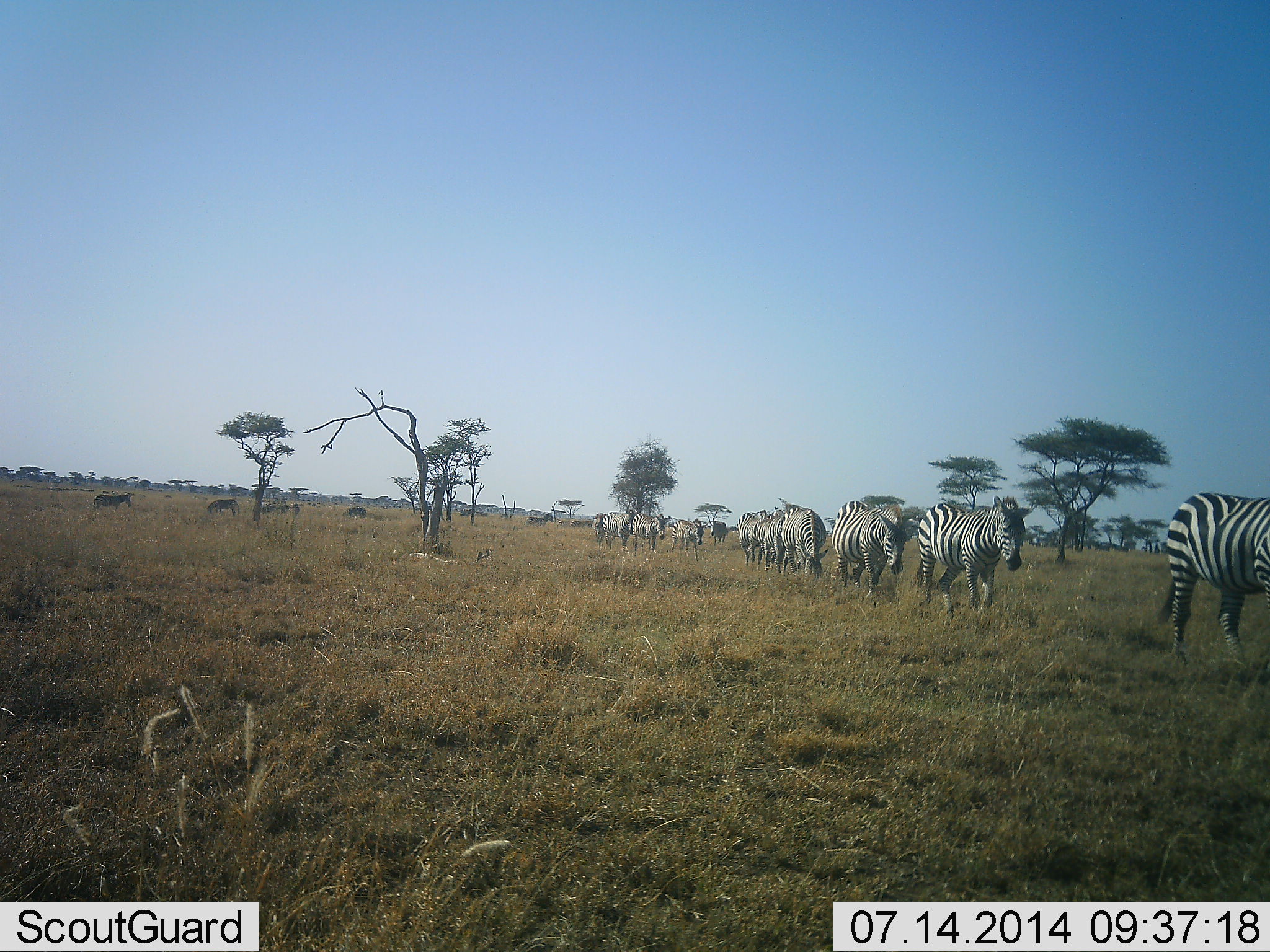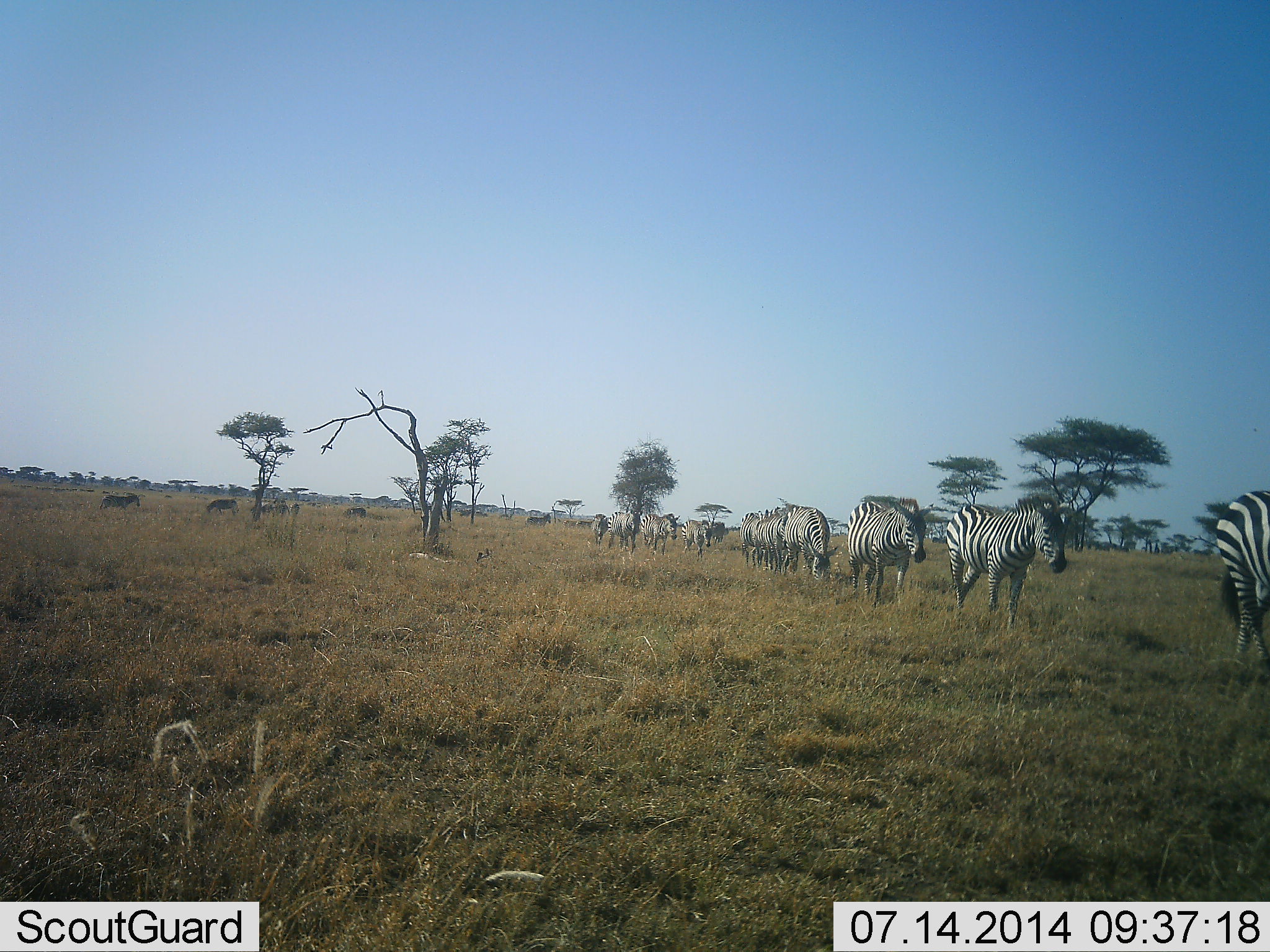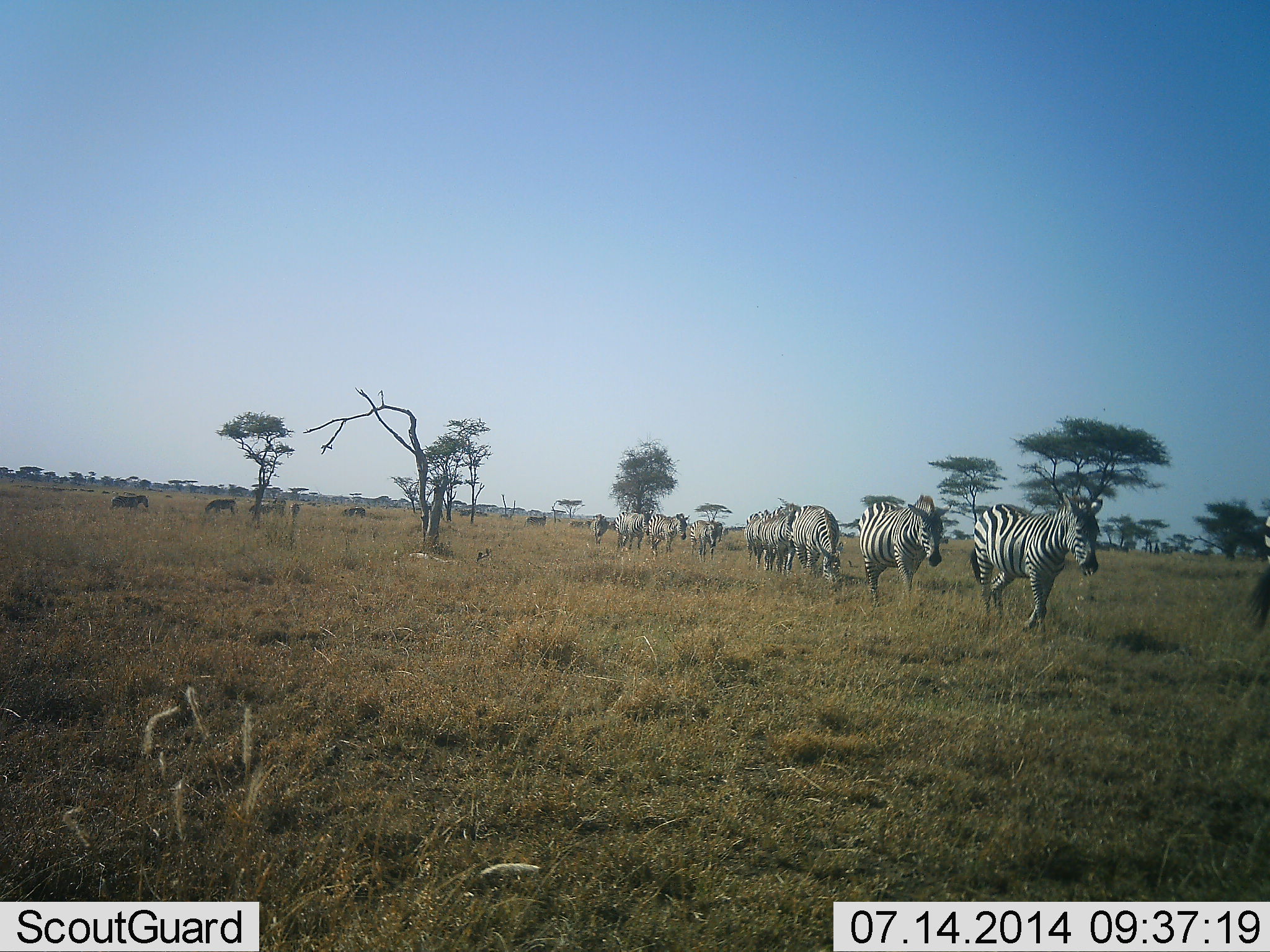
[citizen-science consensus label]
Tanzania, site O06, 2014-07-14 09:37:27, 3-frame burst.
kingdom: Animalia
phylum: Chordata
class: Mammalia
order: Perissodactyla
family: Equidae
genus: Equus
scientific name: Equus quagga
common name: plains zebra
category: zebra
Zebra (plains zebra) (Equus quagga), count 11-50. Behavior (volunteer vote fractions): standing 10%, resting 0%, moving 100%, interacting 0%. Young present (vote fraction): 0%. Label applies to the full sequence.